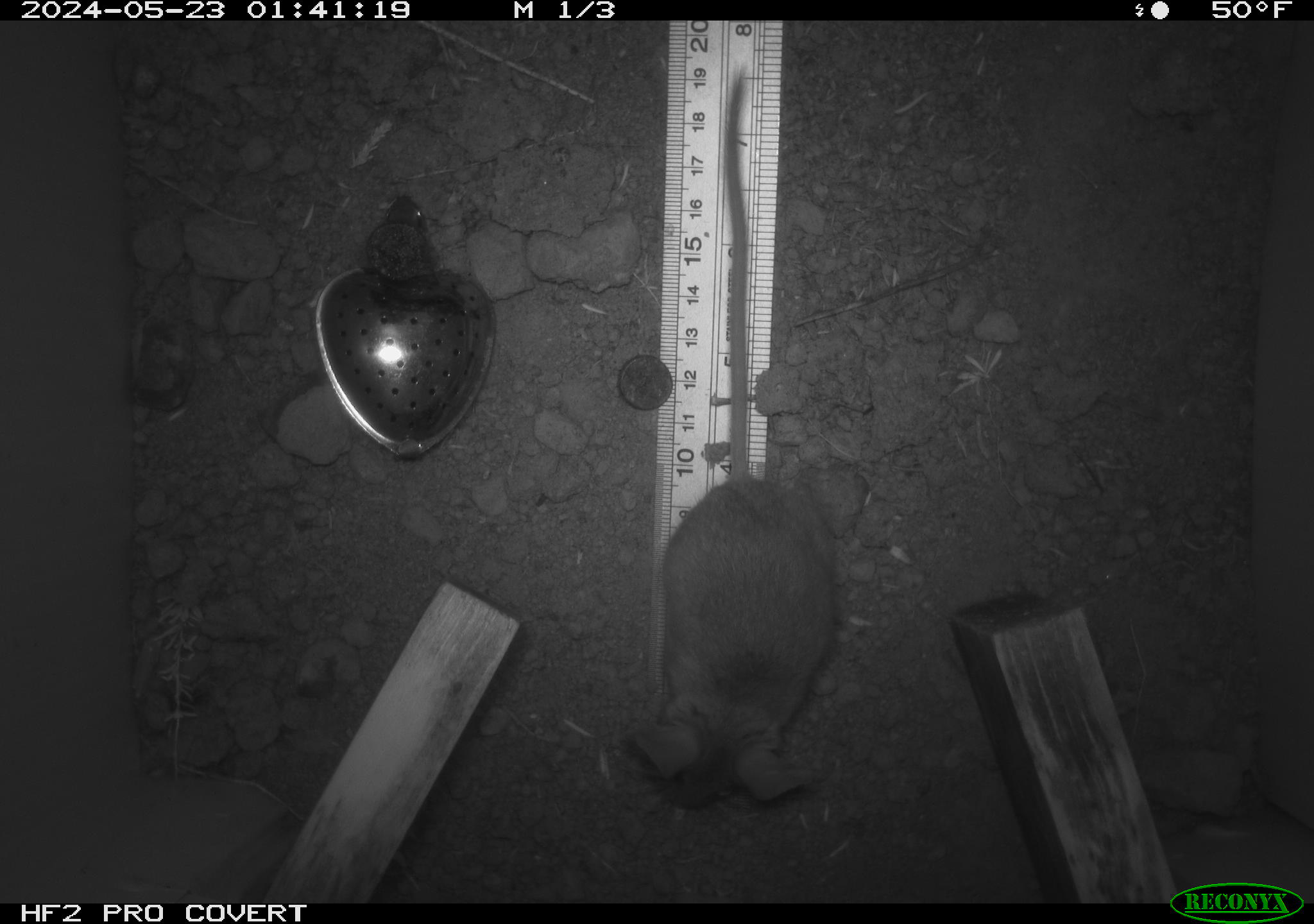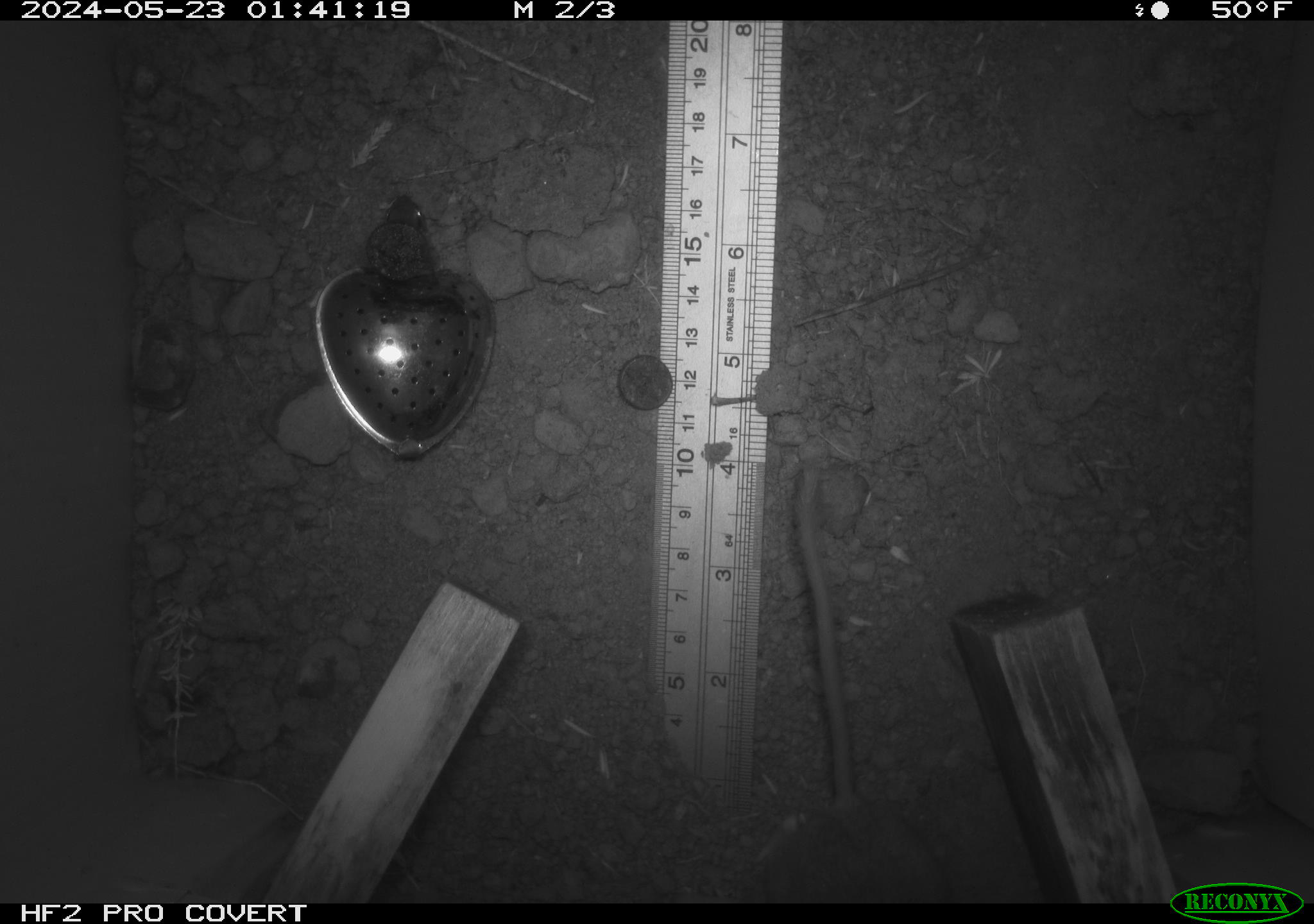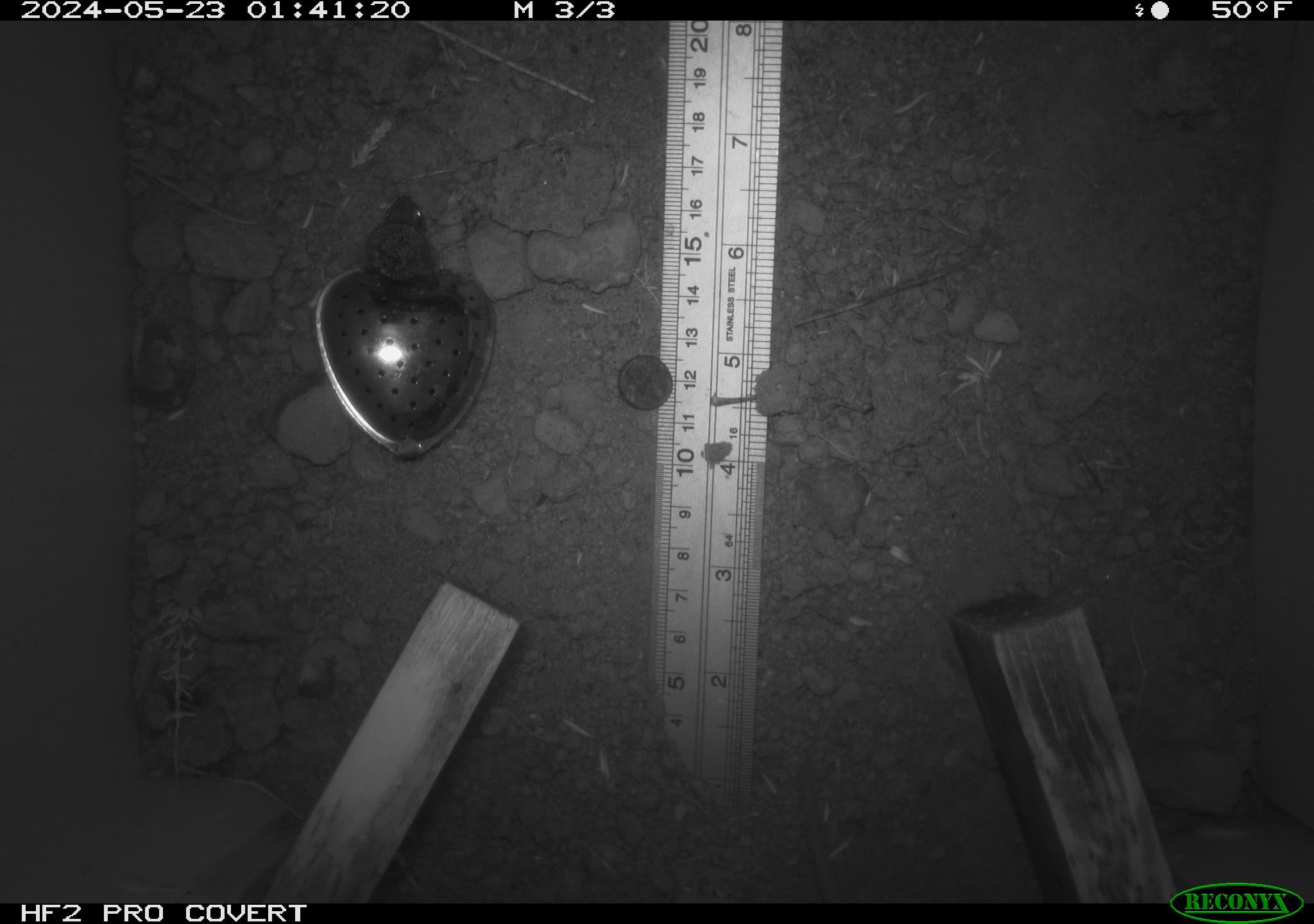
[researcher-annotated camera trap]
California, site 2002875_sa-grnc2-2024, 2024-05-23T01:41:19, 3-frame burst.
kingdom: Animalia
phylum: Chordata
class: Mammalia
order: Rodentia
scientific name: Rodentia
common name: rodent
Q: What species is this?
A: Rodent (Rodentia).